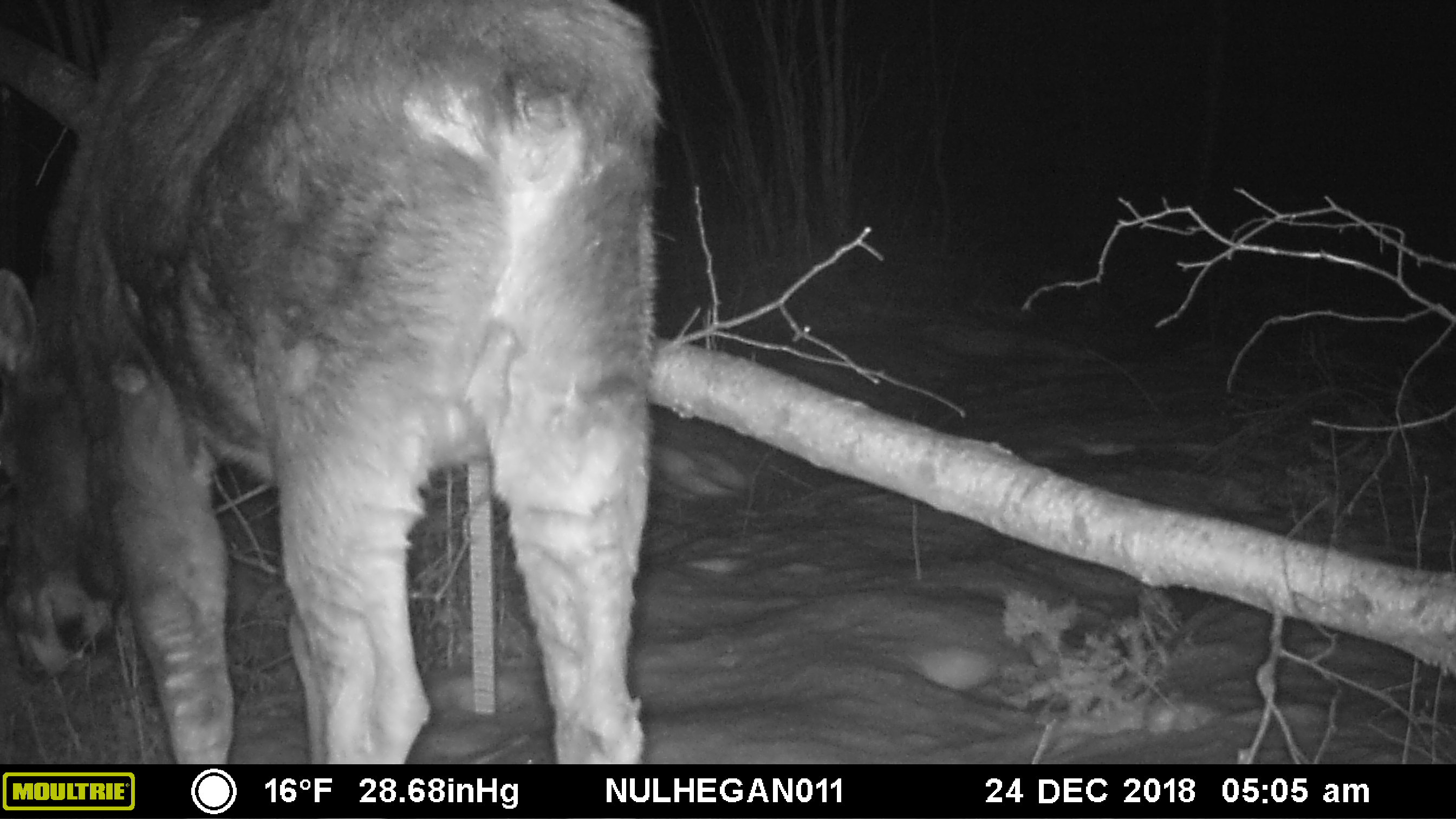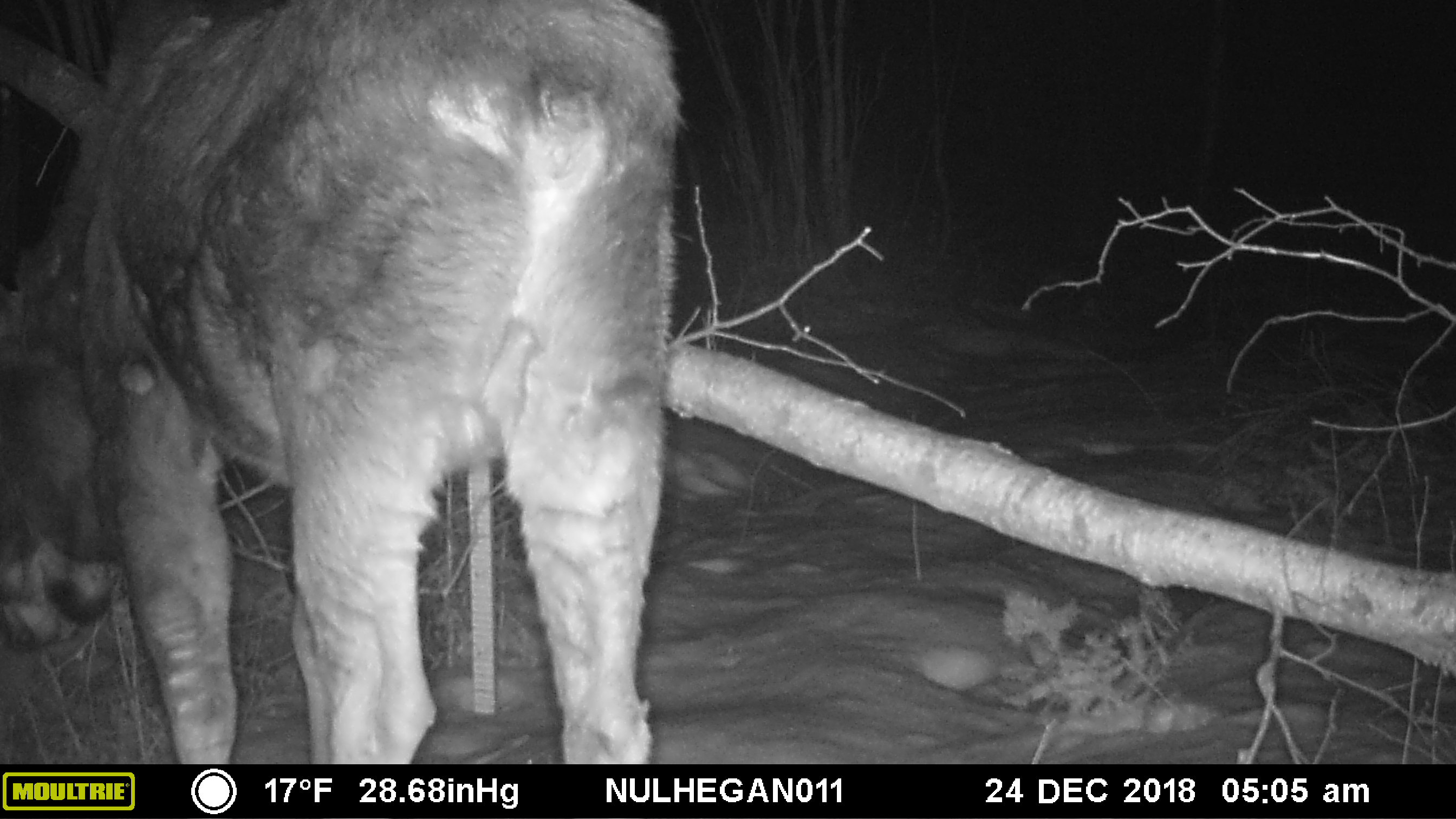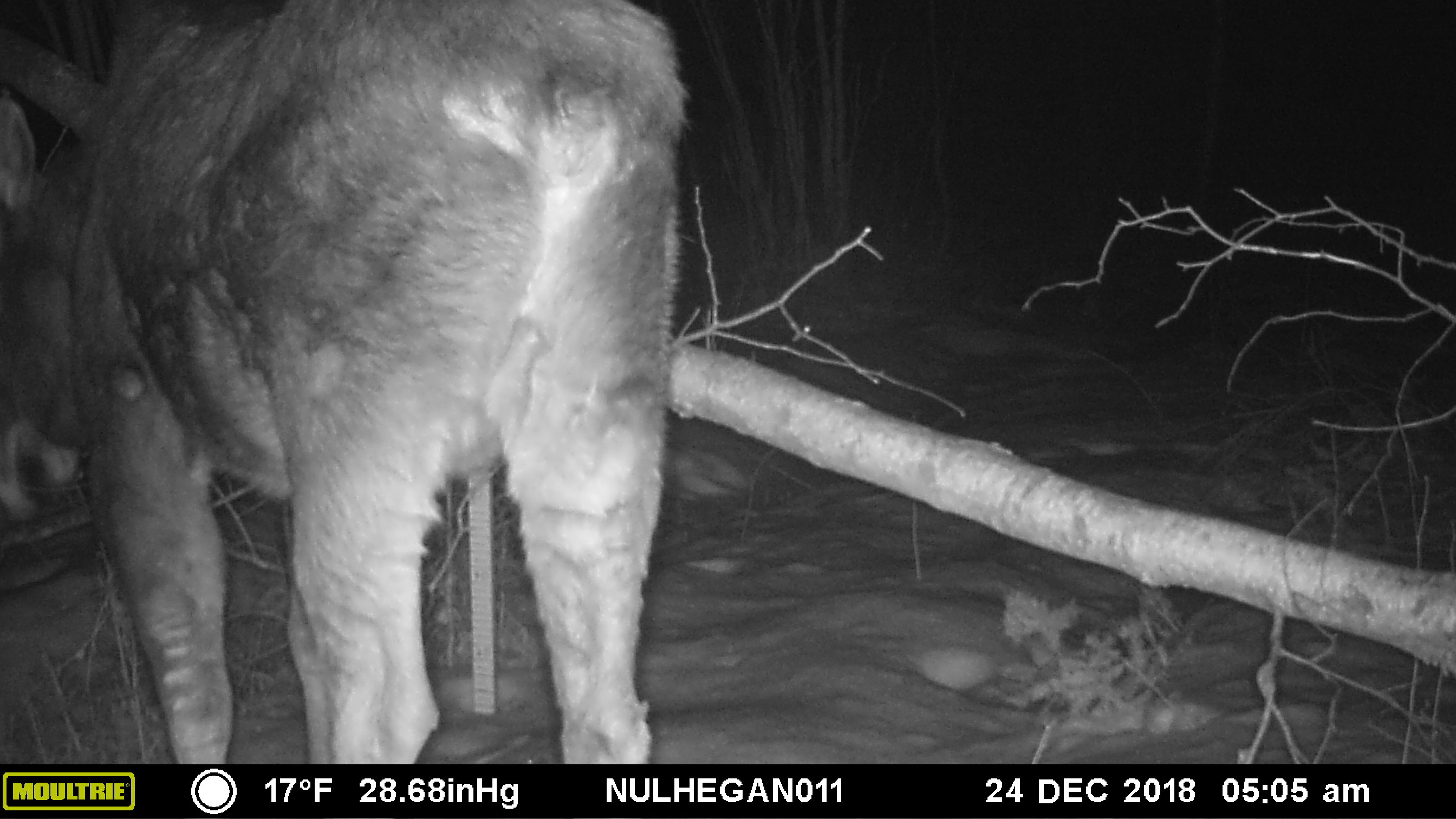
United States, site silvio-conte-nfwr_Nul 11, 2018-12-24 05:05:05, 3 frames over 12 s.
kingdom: Animalia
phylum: Chordata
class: Mammalia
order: Artiodactyla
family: Cervidae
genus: Alces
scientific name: Alces alces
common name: moose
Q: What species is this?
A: Moose (Alces alces).